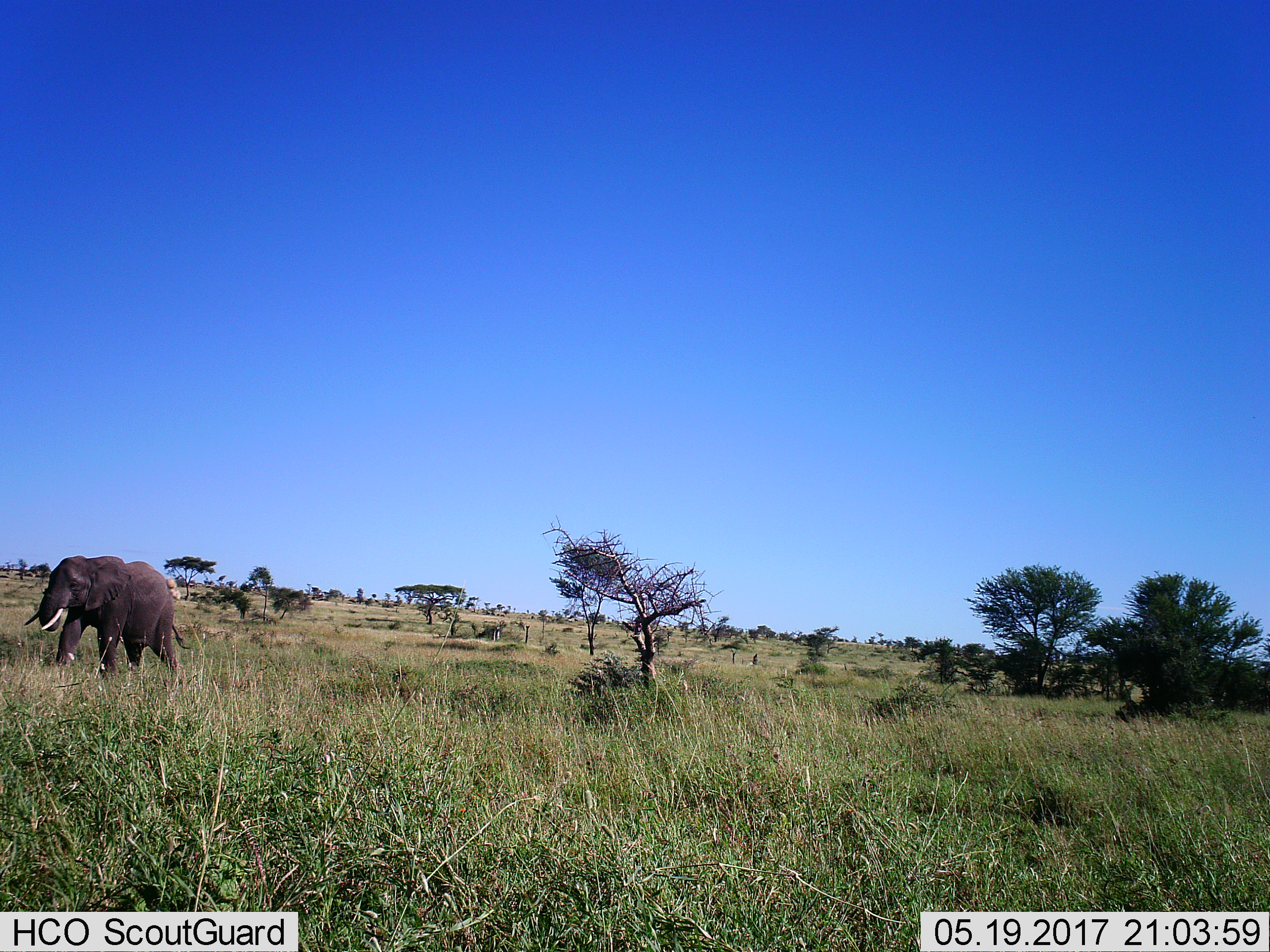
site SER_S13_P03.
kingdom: Animalia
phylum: Chordata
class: Mammalia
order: Proboscidea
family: Elephantidae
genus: Loxodonta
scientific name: Loxodonta africana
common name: african bush elephant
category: elephant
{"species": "elephant (african bush elephant) (Loxodonta africana)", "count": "1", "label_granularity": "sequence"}